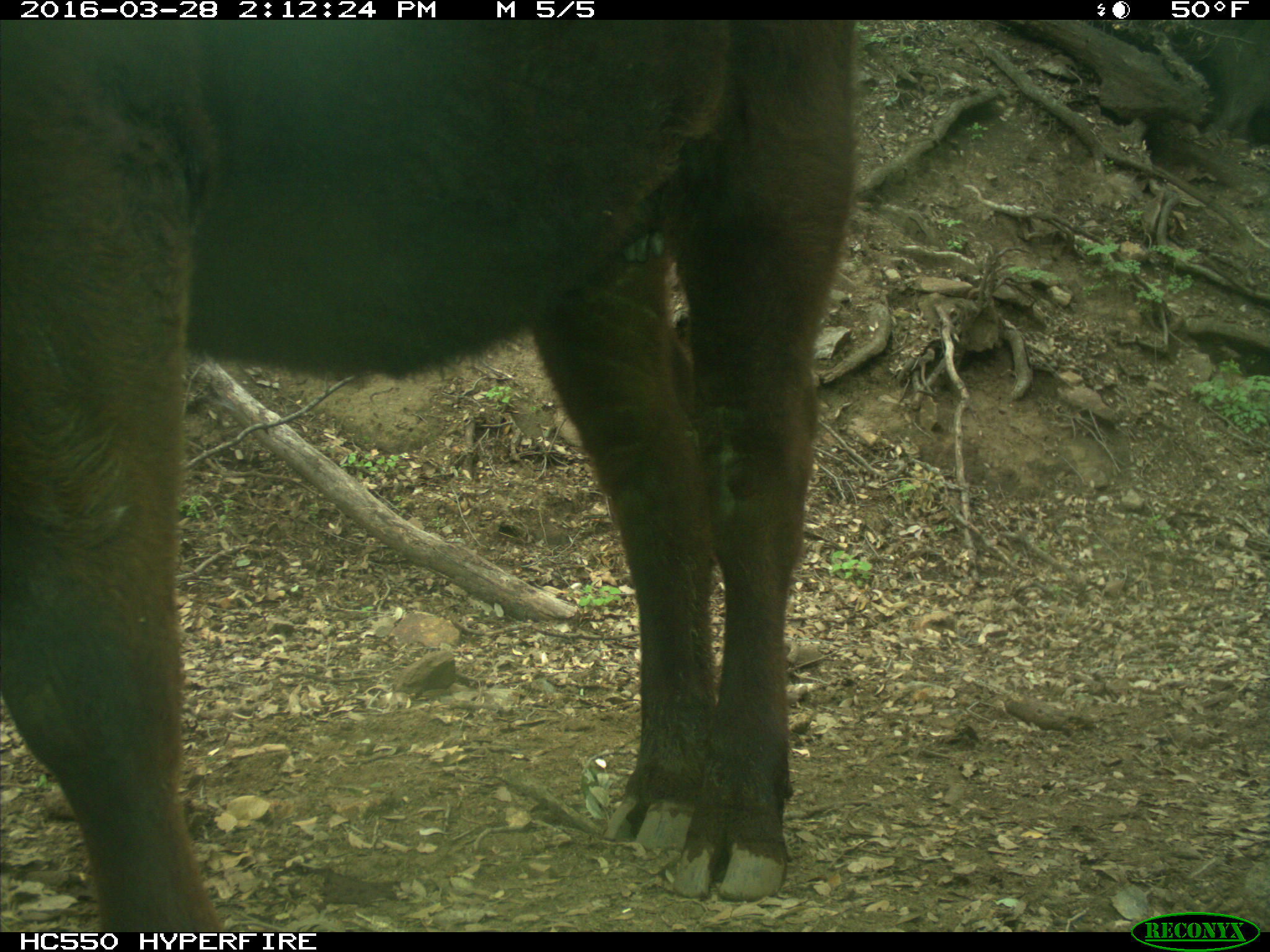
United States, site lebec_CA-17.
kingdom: Animalia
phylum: Chordata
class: Mammalia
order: Artiodactyla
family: Bovidae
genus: Bos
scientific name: Bos taurus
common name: domestic cow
Bos taurus (domestic cow).